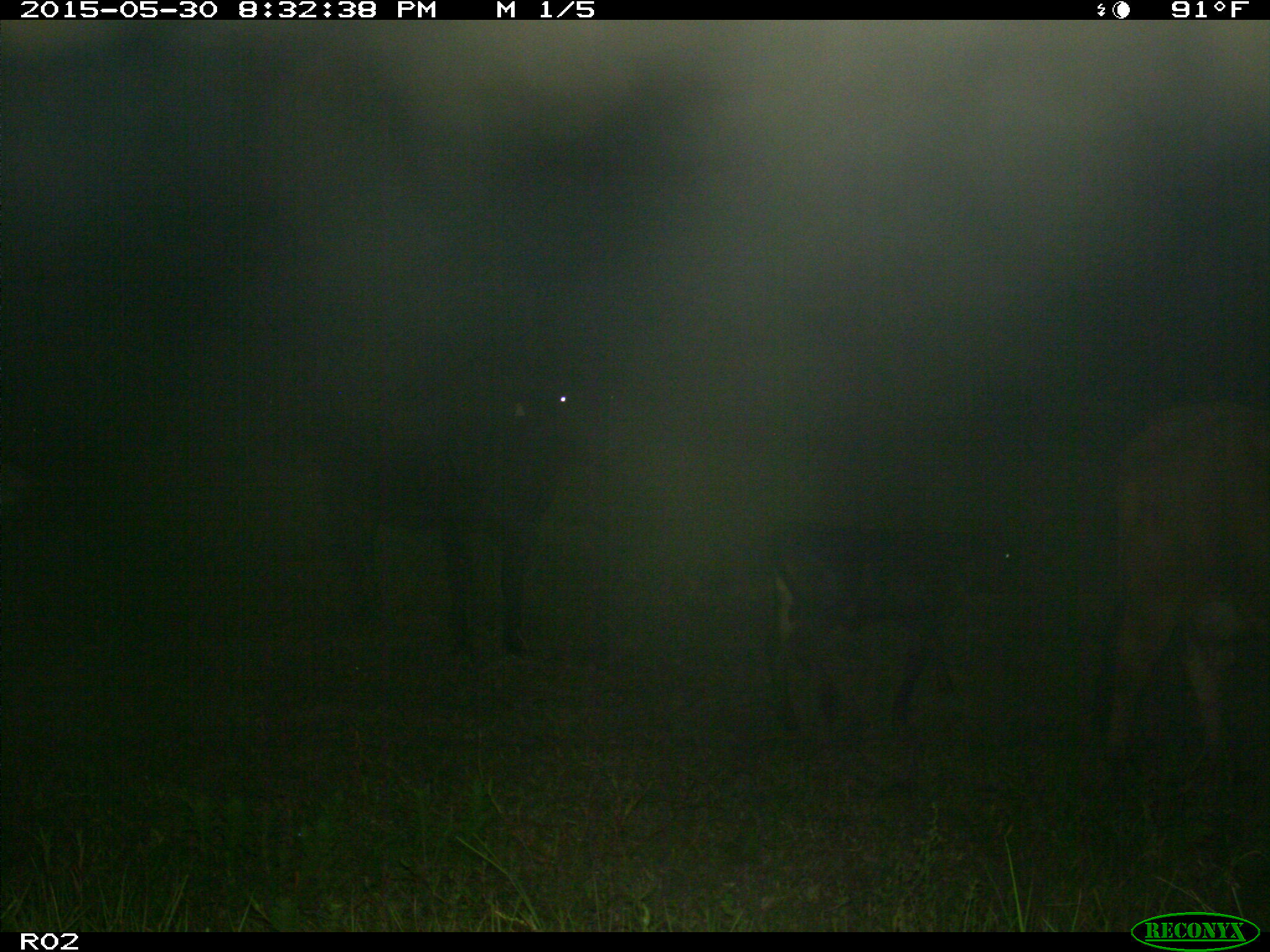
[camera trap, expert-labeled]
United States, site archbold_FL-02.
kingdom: Animalia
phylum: Chordata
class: Mammalia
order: Artiodactyla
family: Bovidae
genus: Bos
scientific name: Bos taurus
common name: domestic cow